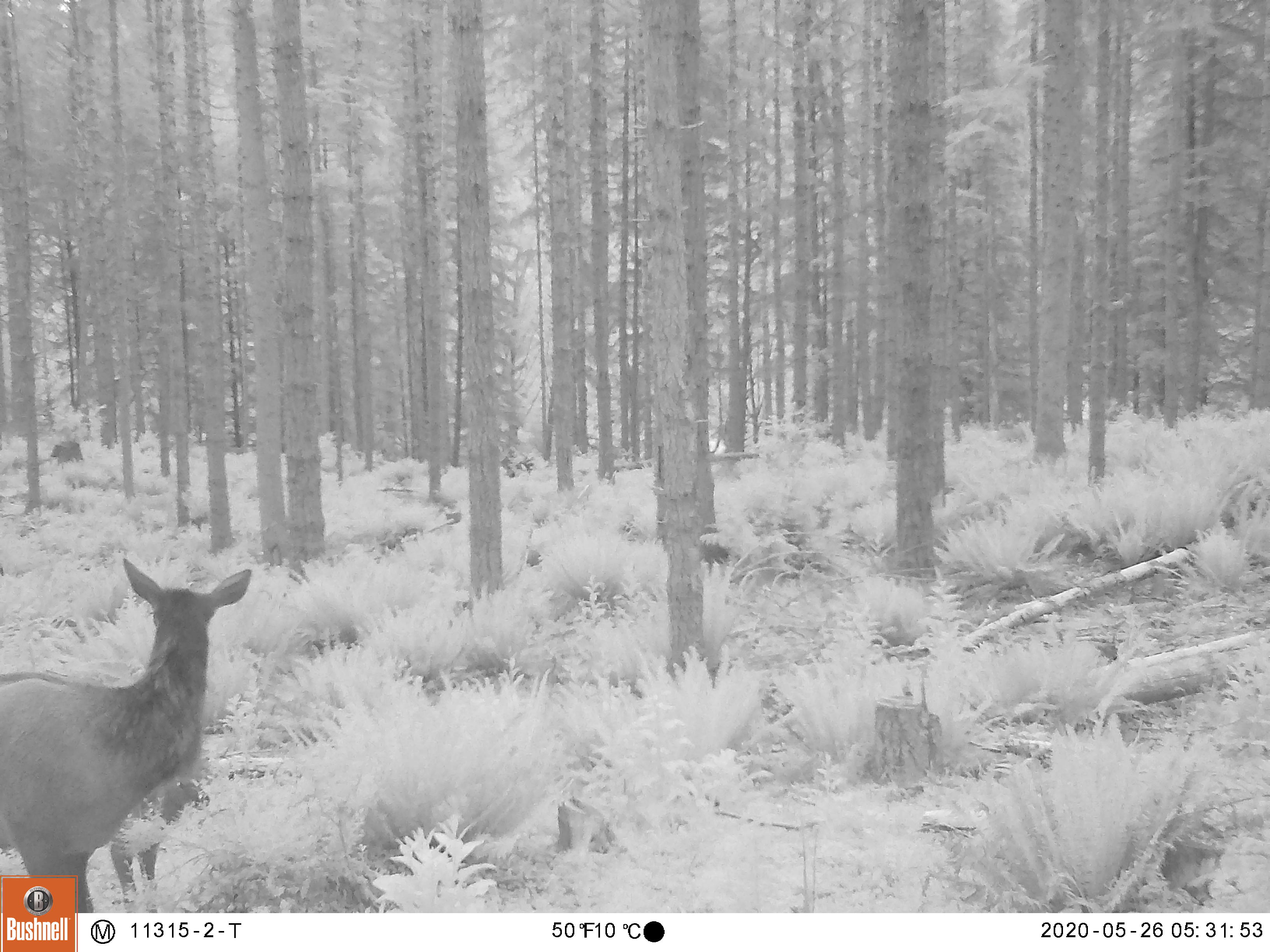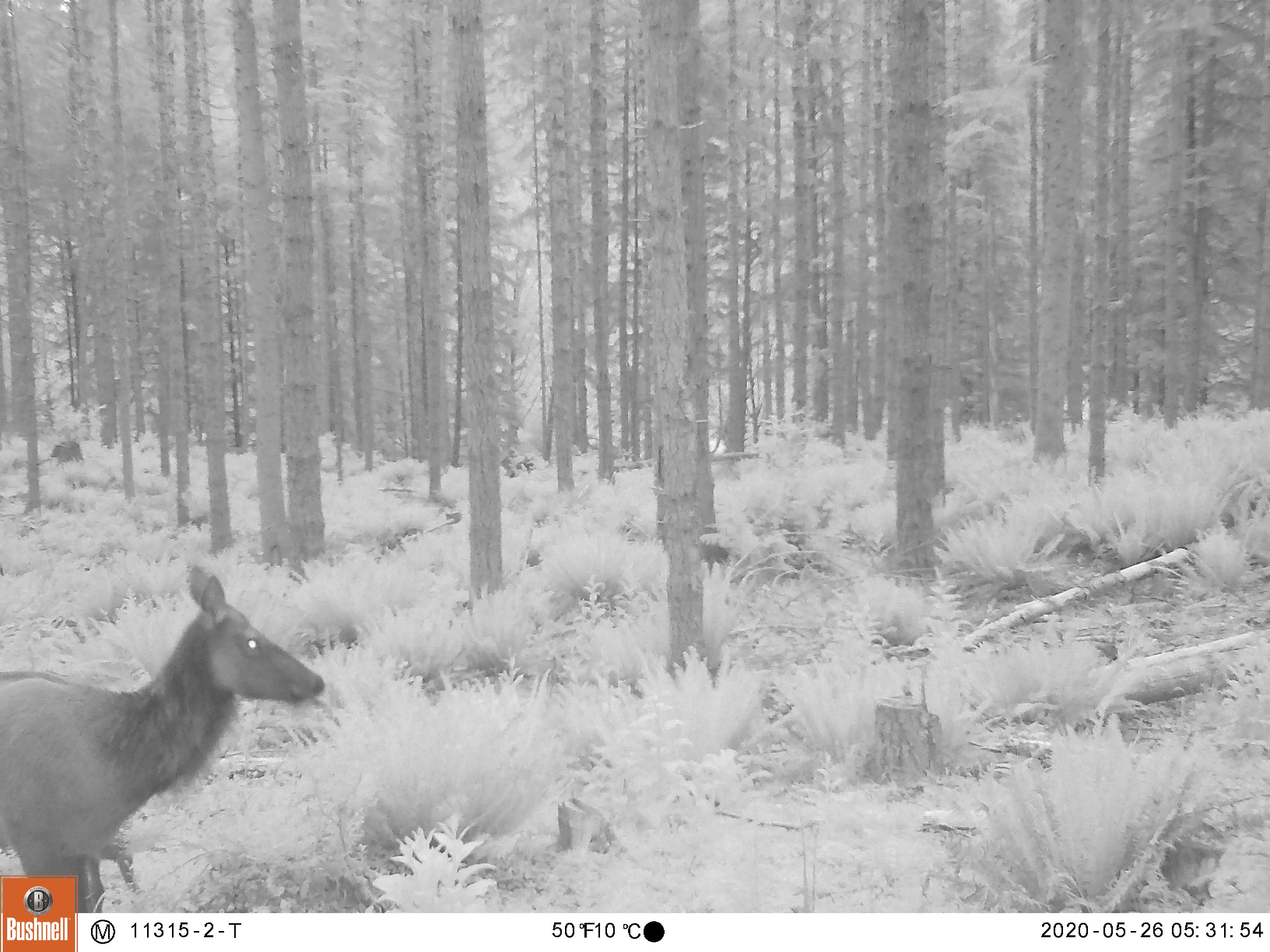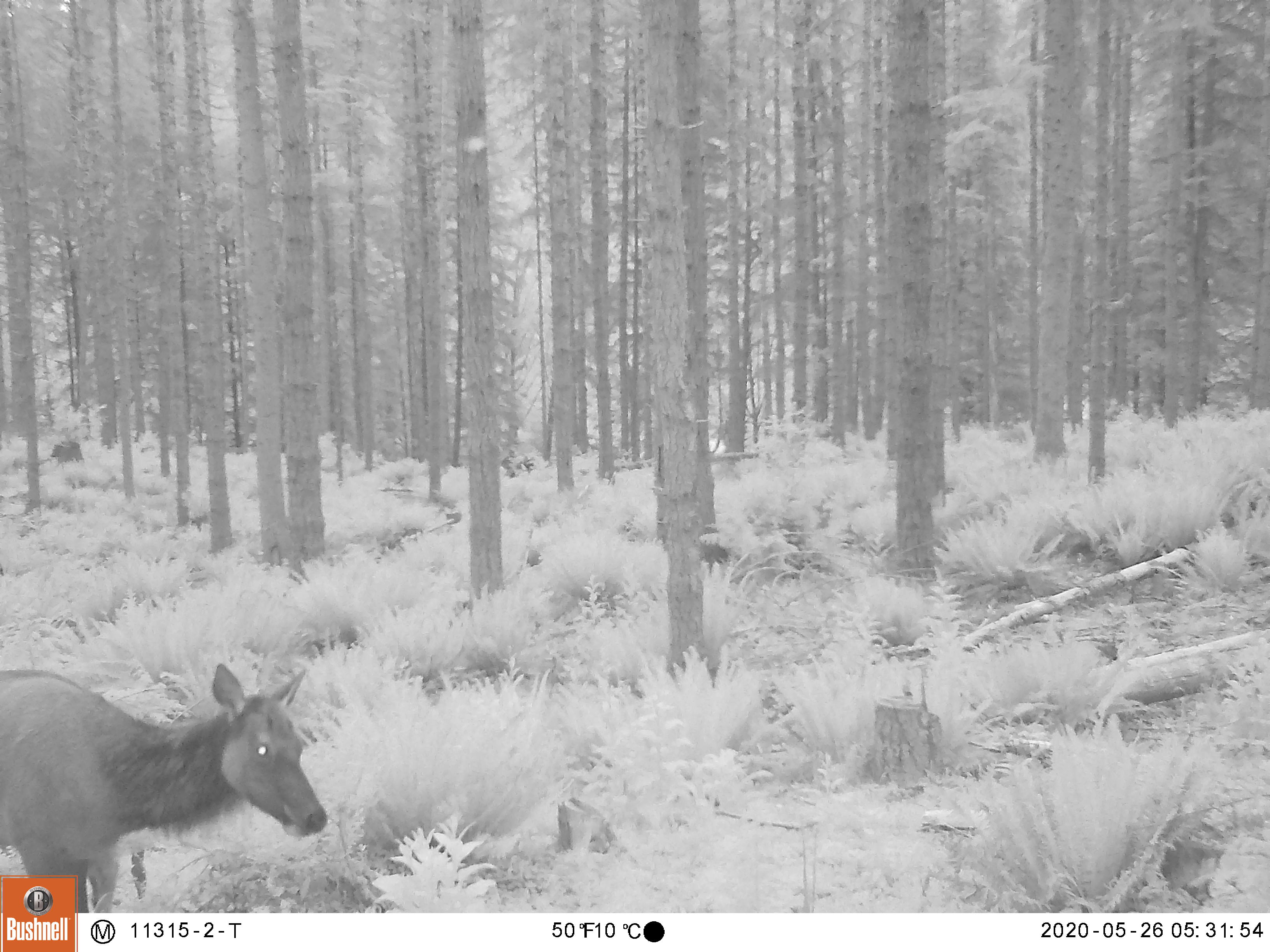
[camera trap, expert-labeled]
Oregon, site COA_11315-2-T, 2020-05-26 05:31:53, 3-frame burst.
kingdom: Animalia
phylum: Chordata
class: Mammalia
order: Artiodactyla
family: Cervidae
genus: Cervus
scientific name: Cervus canadensis roosevelti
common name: roosevelt elk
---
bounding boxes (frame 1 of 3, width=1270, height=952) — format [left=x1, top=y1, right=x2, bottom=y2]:
roosevelt elk: [left=3, top=552, right=263, bottom=869]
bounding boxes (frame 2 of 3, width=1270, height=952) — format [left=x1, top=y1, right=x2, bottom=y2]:
roosevelt elk: [left=0, top=551, right=333, bottom=868]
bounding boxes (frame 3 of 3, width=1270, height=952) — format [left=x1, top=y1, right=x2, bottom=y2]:
roosevelt elk: [left=0, top=655, right=329, bottom=873]